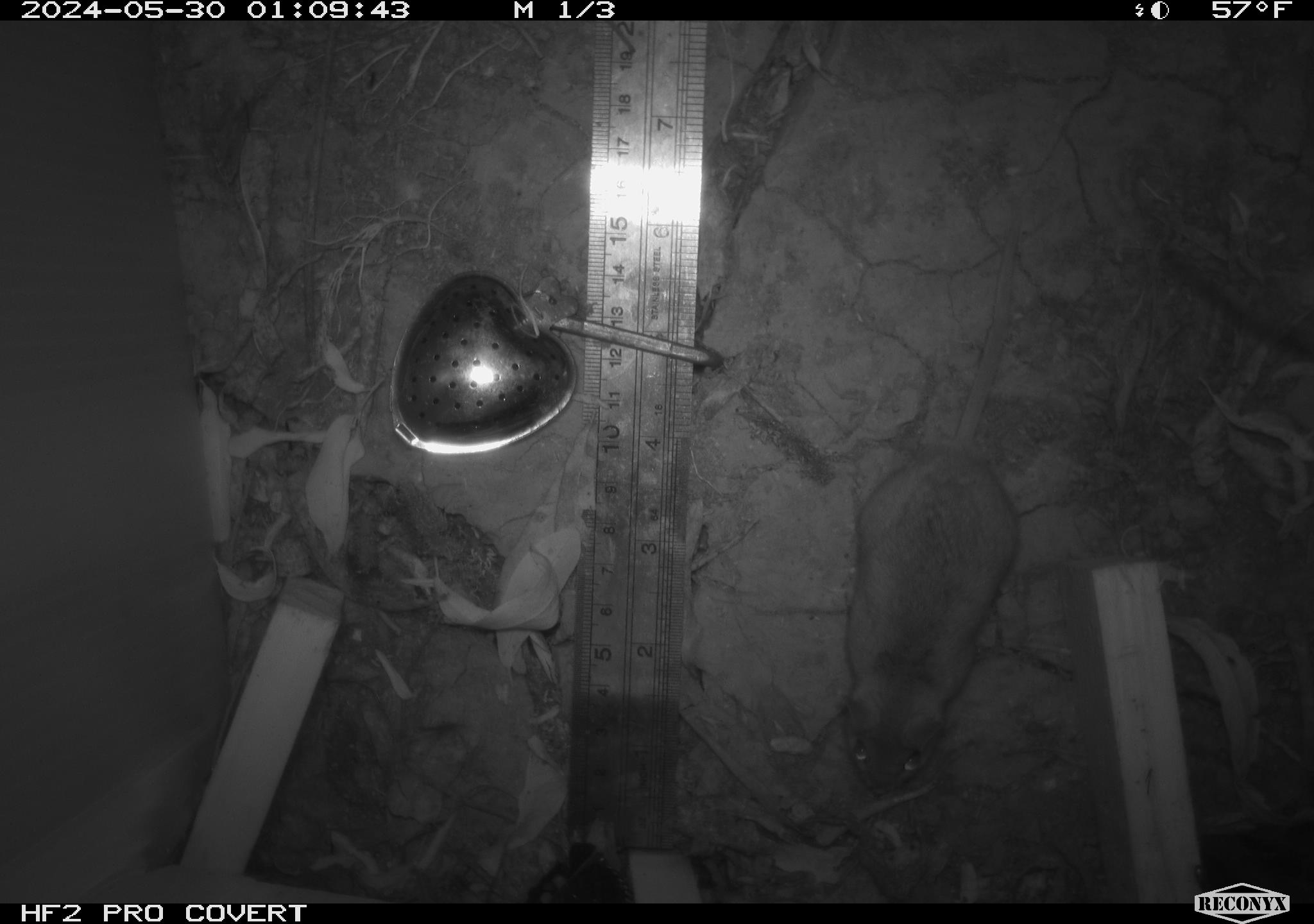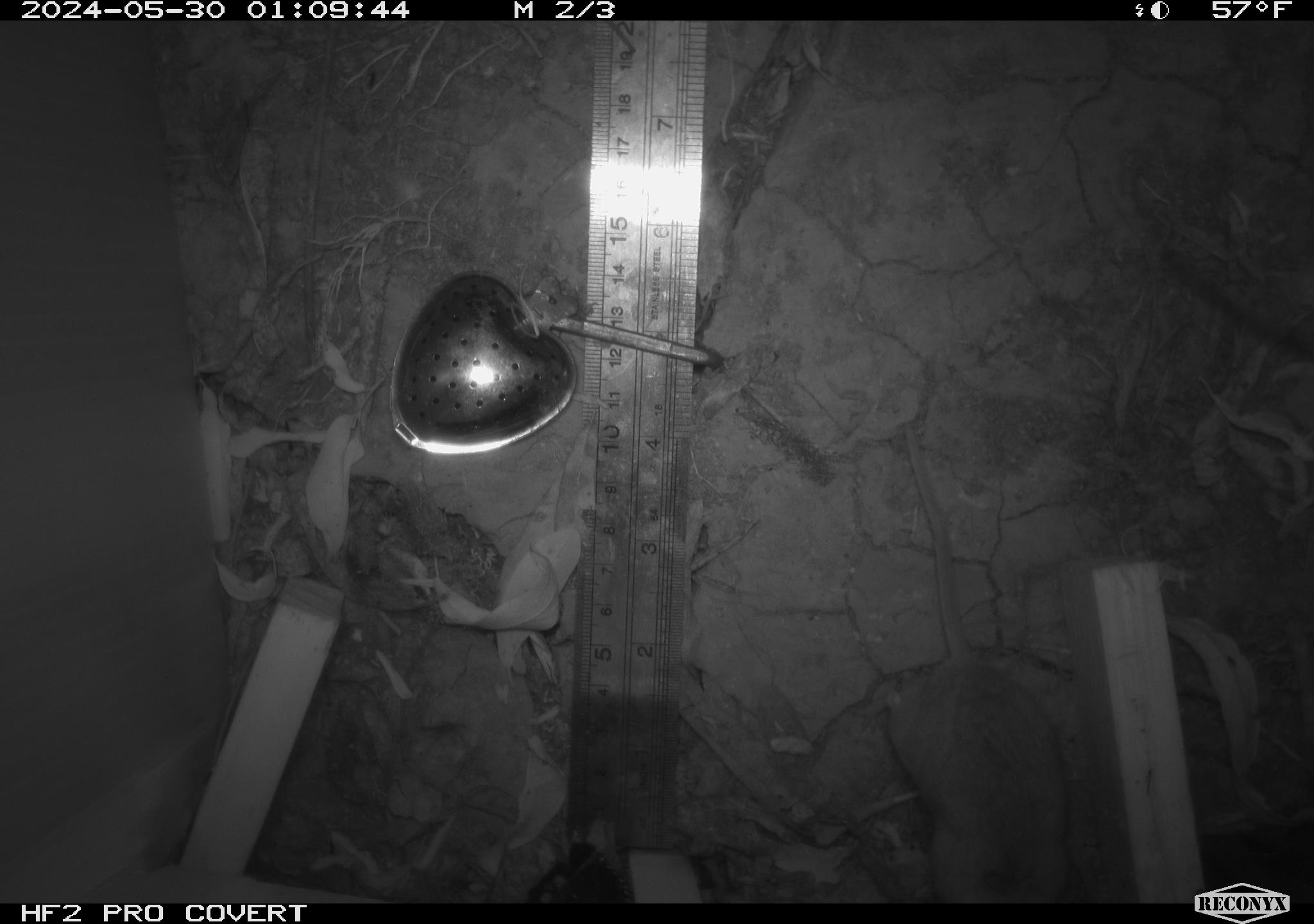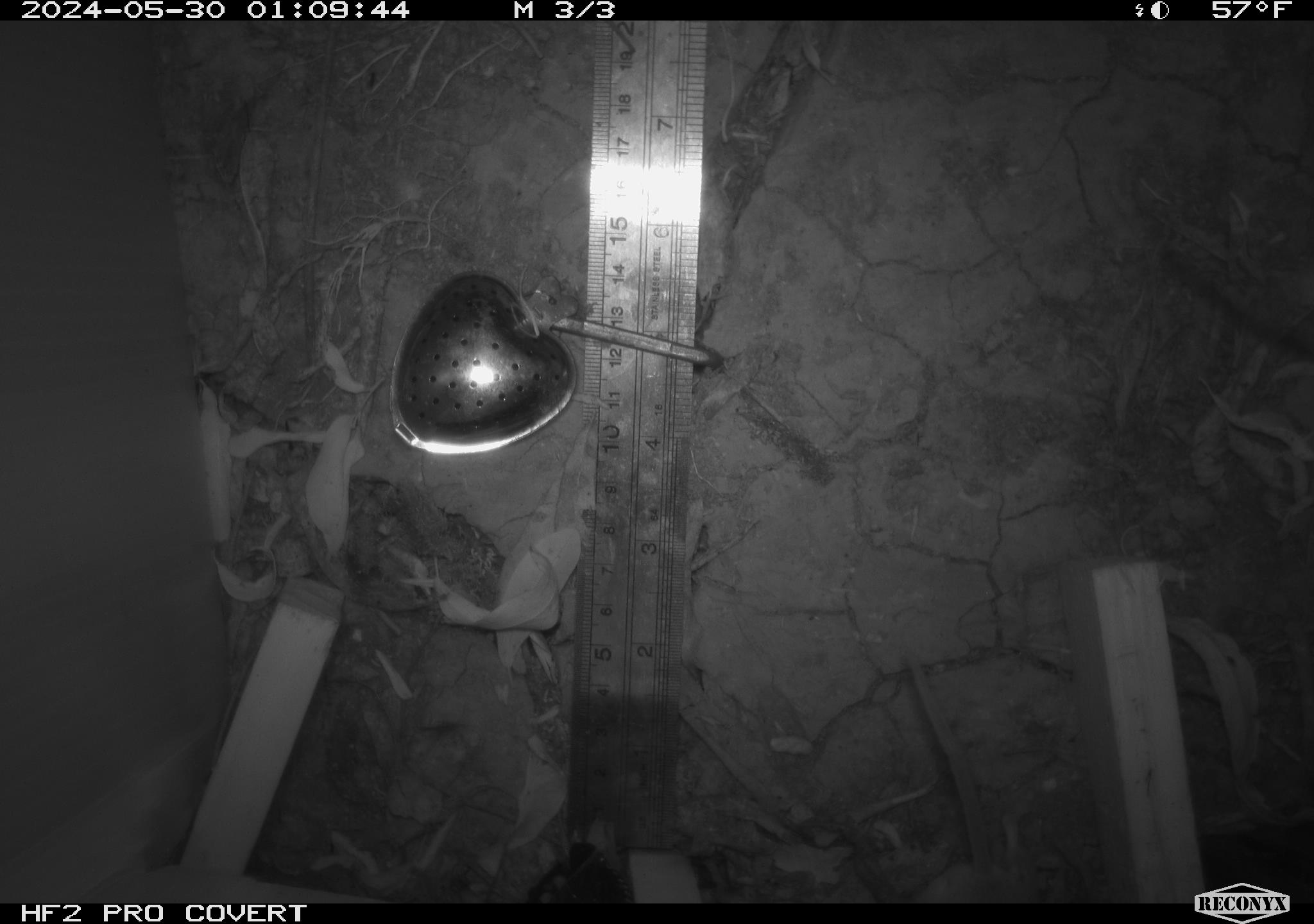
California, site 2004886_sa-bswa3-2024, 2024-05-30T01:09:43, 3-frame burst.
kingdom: Animalia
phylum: Chordata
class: Mammalia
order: Rodentia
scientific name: Rodentia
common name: mouse species